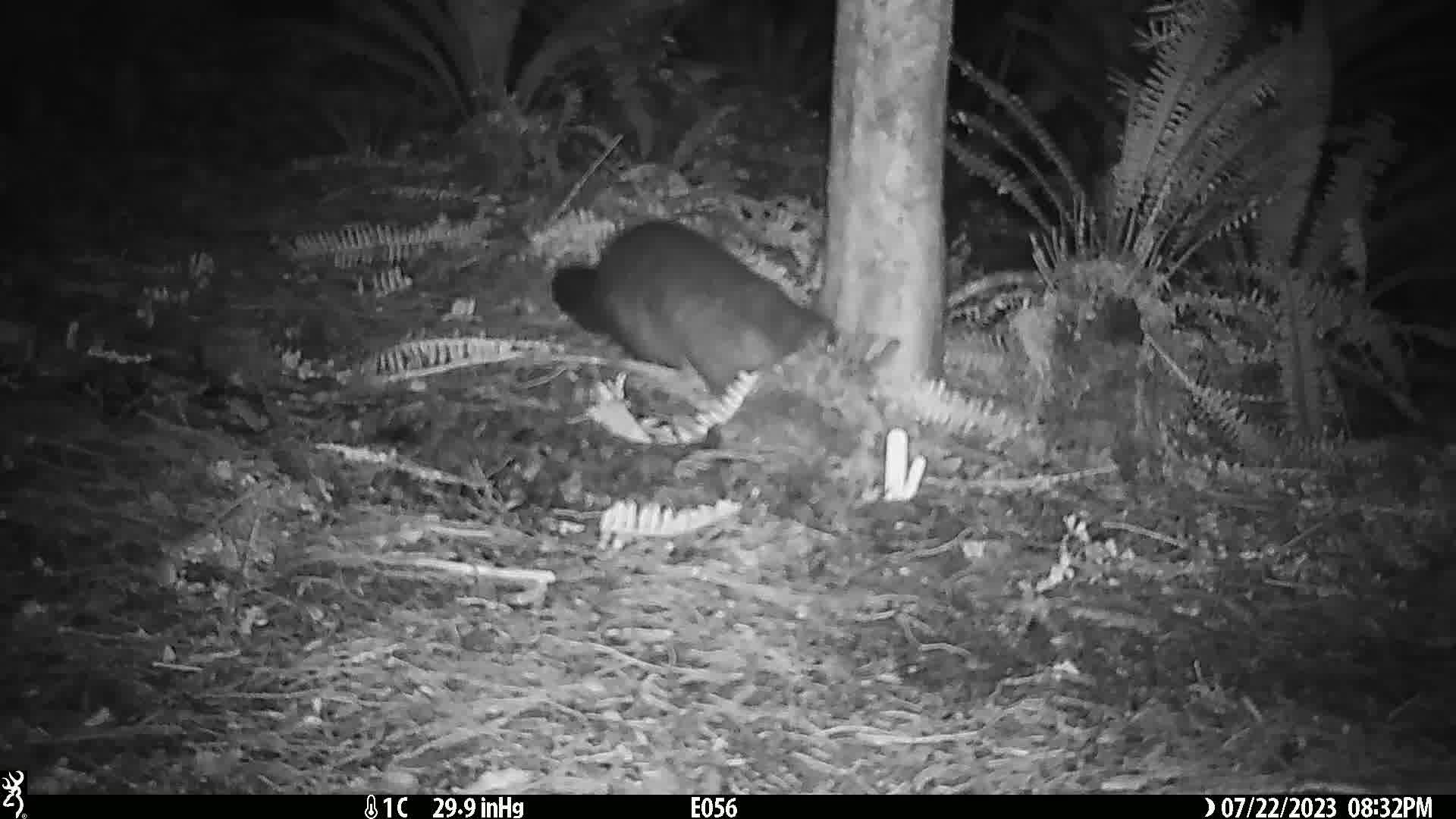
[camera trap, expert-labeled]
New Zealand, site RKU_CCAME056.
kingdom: Animalia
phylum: Chordata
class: Mammalia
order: Diprotodontia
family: Phalangeridae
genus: Trichosurus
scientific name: Trichosurus vulpecula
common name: common brushtail possum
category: possum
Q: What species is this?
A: Possum (common brushtail possum) (Trichosurus vulpecula).